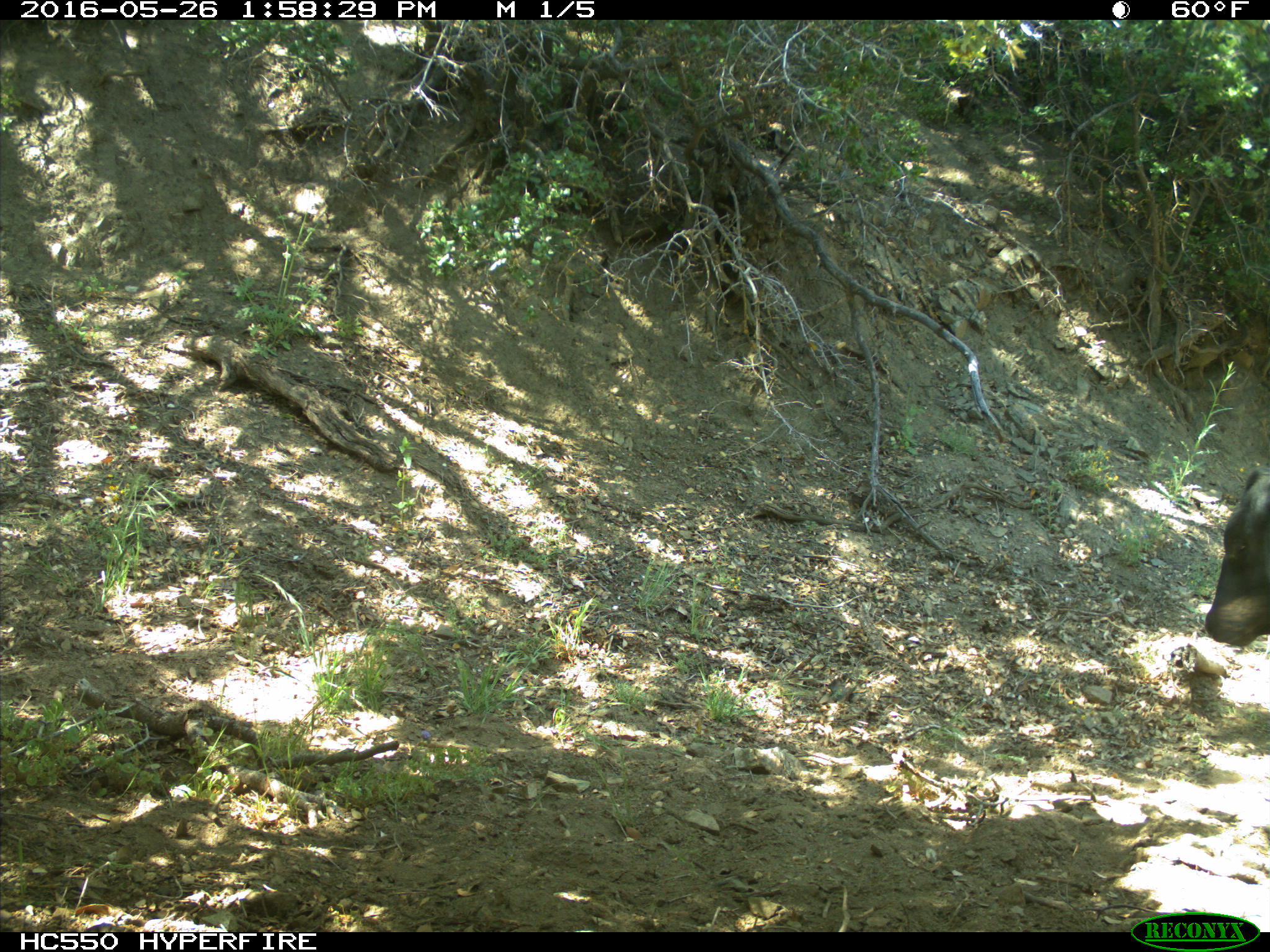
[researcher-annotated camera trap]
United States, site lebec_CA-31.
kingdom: Animalia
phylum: Chordata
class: Mammalia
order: Artiodactyla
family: Bovidae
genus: Bos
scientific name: Bos taurus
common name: domestic cow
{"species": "Bos taurus (domestic cow)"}